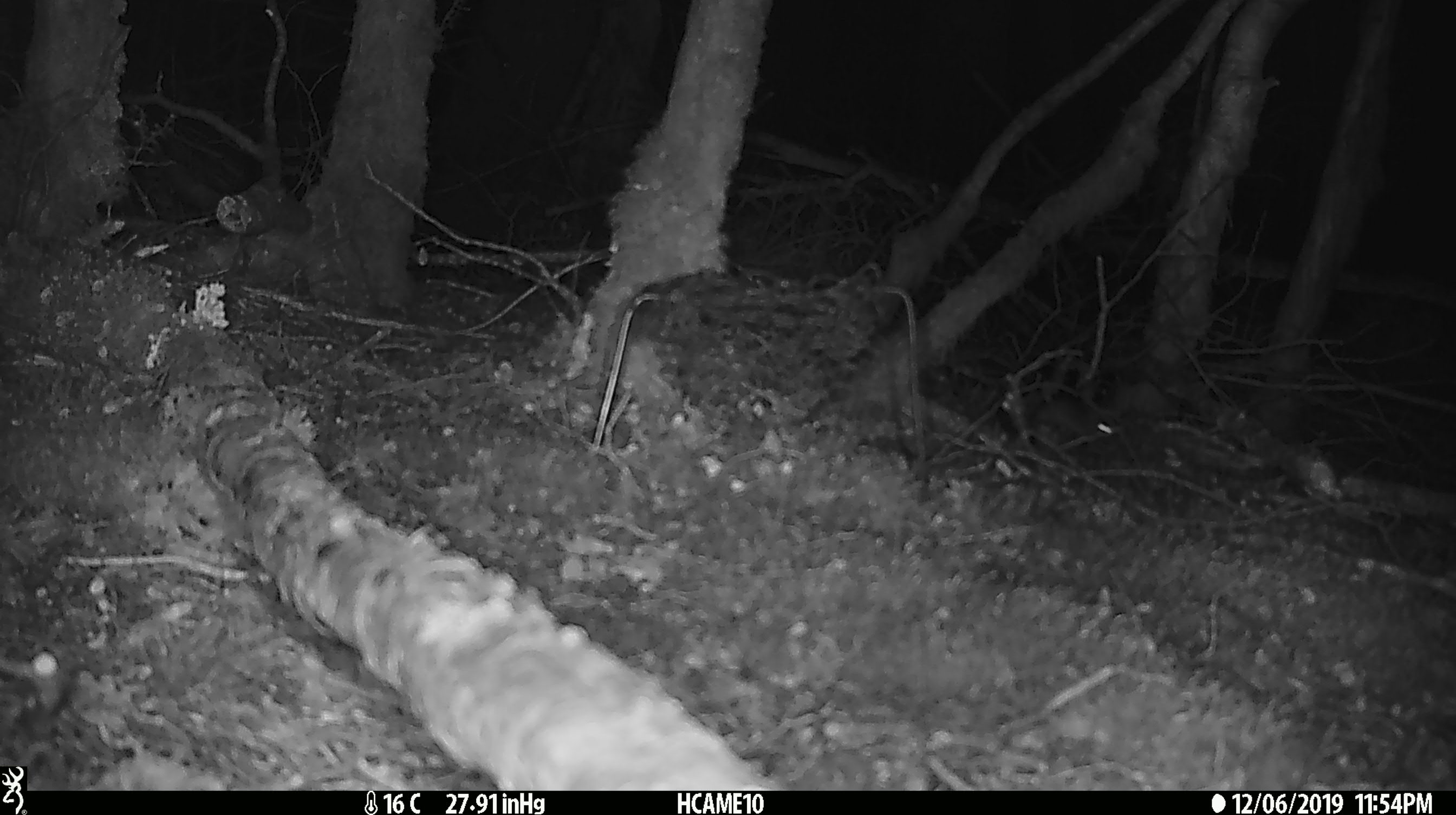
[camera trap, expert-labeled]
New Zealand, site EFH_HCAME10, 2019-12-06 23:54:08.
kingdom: Animalia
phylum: Chordata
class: Mammalia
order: Rodentia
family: Muridae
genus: Mus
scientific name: Mus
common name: mouse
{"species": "mouse (Mus)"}